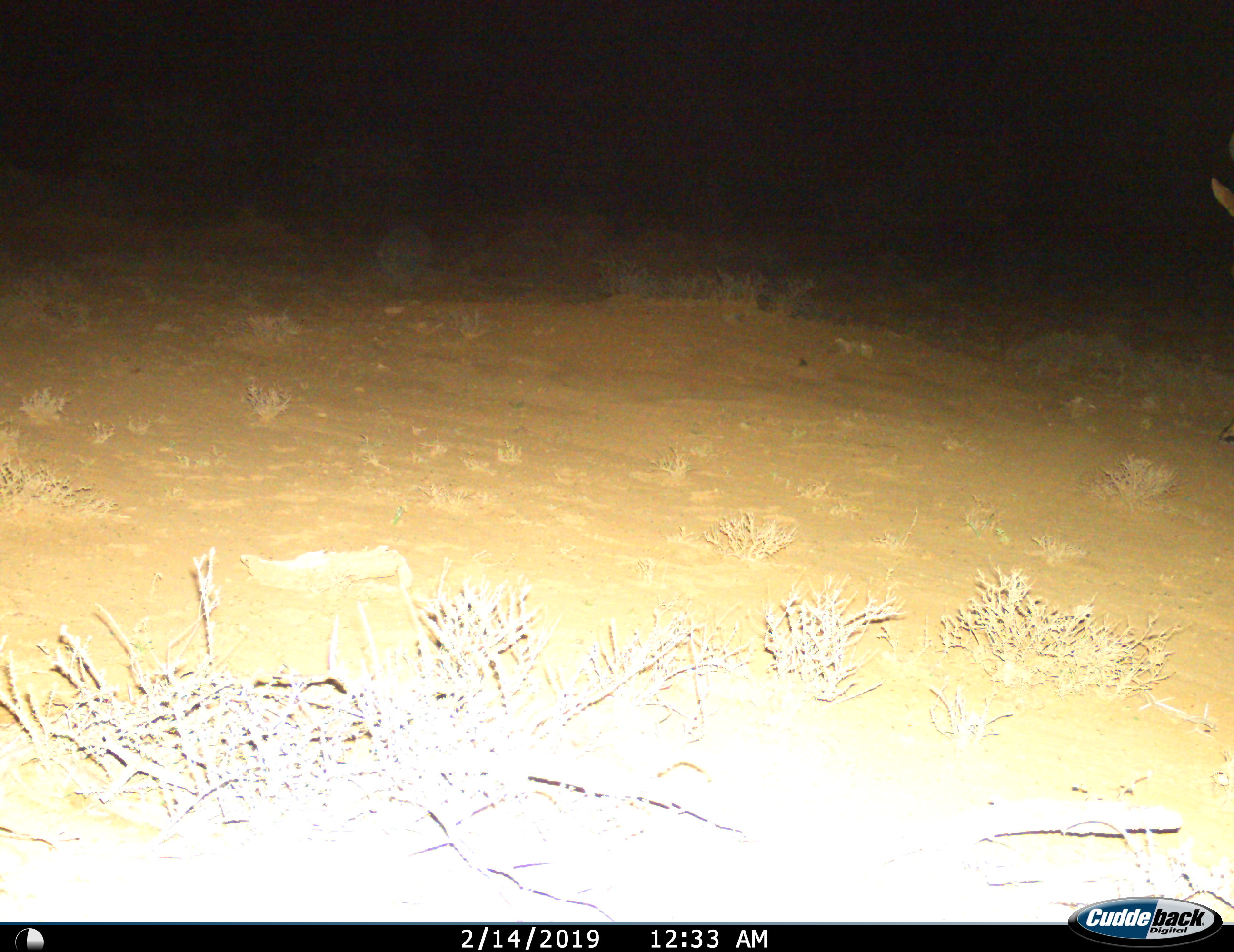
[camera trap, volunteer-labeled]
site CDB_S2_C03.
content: unidentified animal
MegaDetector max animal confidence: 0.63